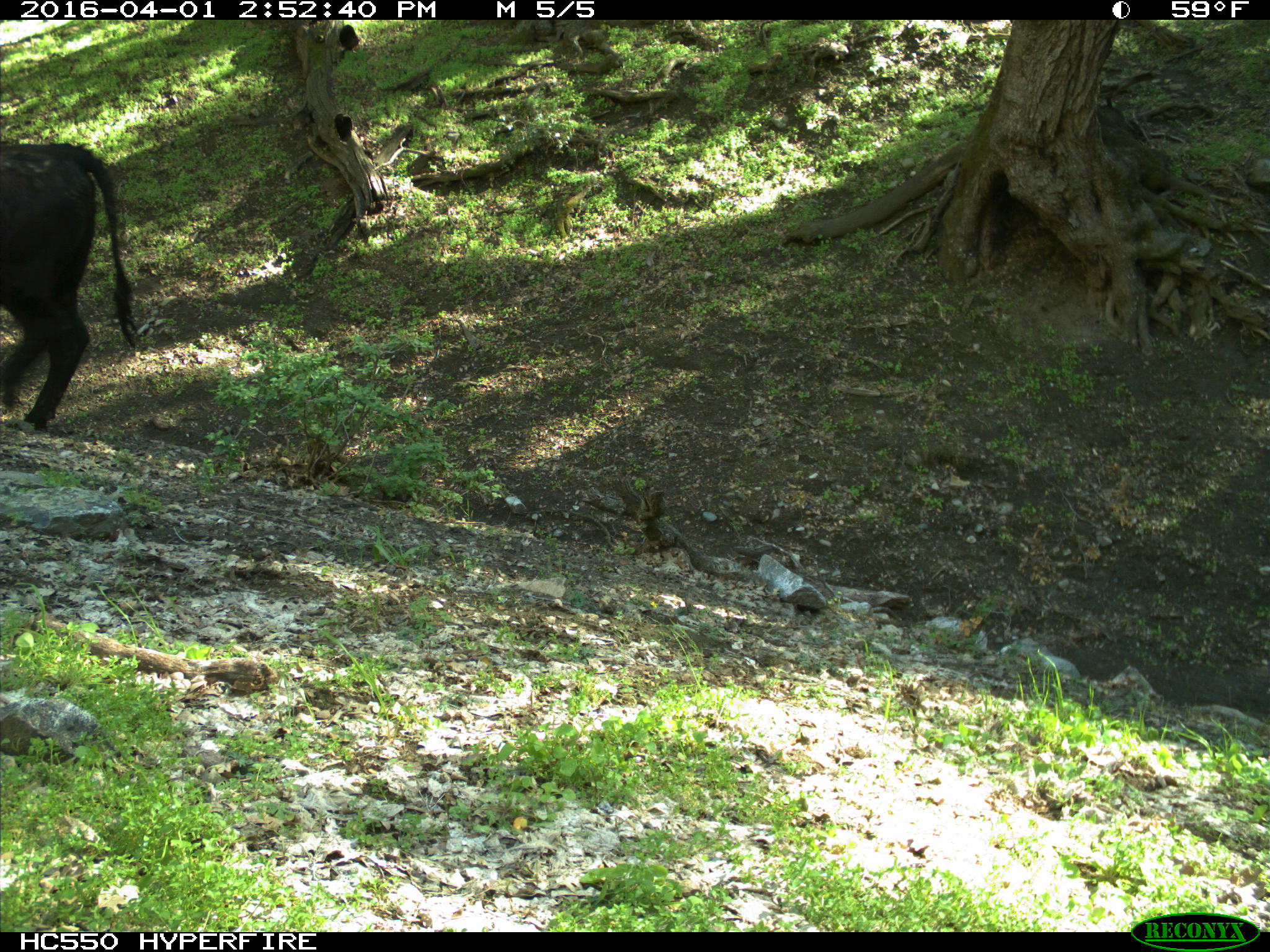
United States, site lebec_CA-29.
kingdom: Animalia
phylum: Chordata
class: Mammalia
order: Artiodactyla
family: Bovidae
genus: Bos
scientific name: Bos taurus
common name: domestic cow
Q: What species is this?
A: Bos taurus (domestic cow).